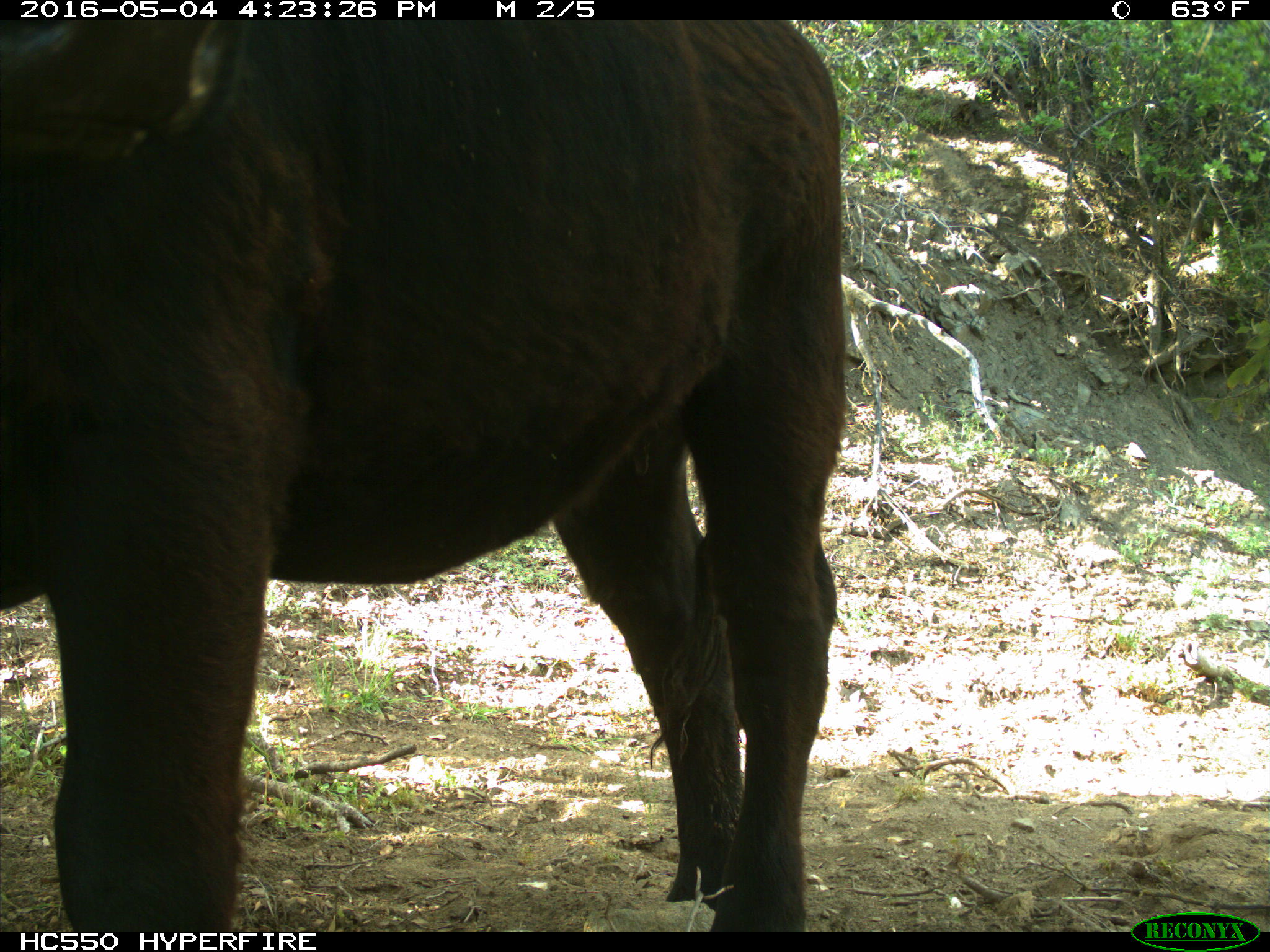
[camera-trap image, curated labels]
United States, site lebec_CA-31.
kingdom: Animalia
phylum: Chordata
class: Mammalia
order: Artiodactyla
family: Bovidae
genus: Bos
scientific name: Bos taurus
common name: domestic cow